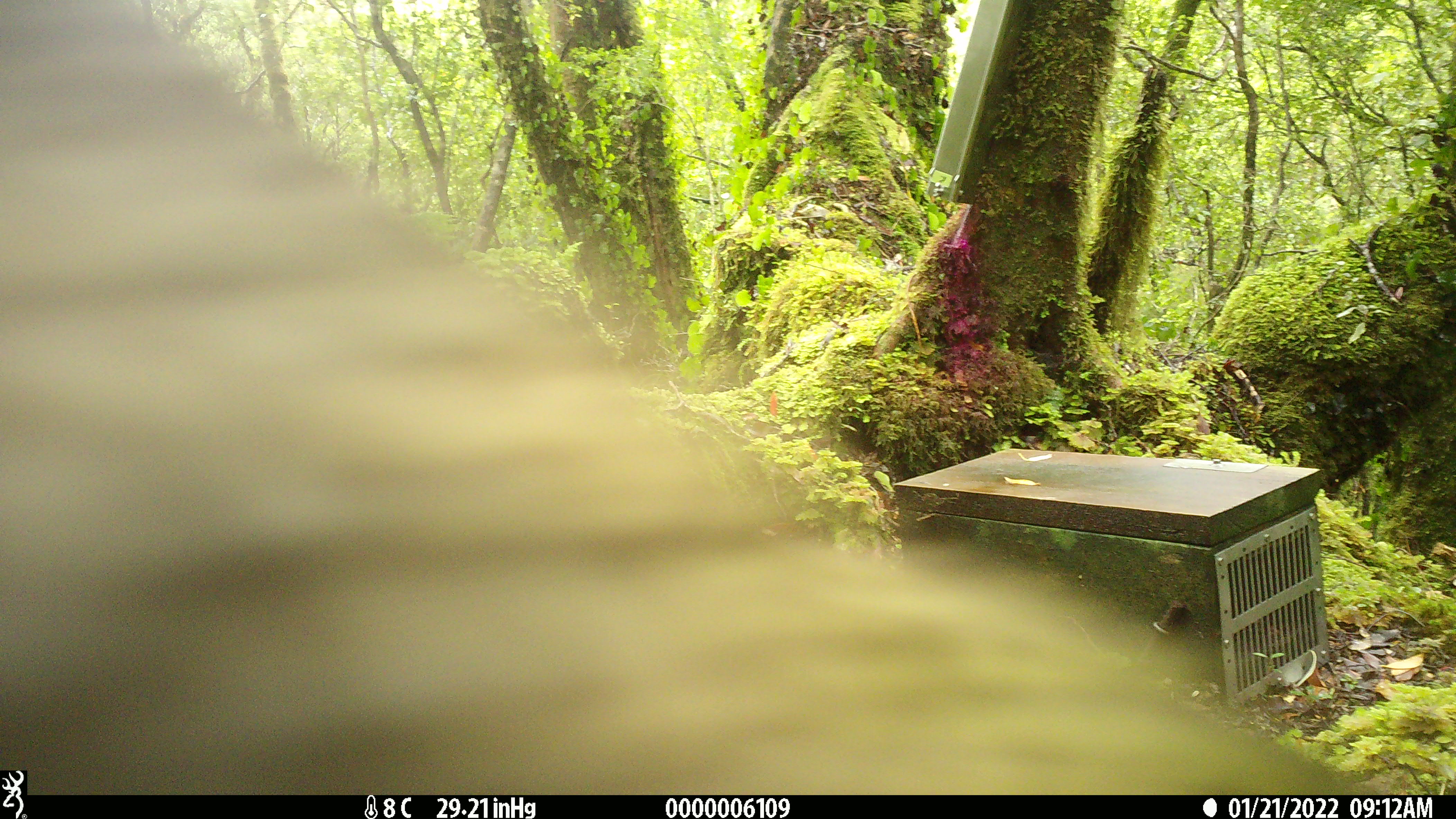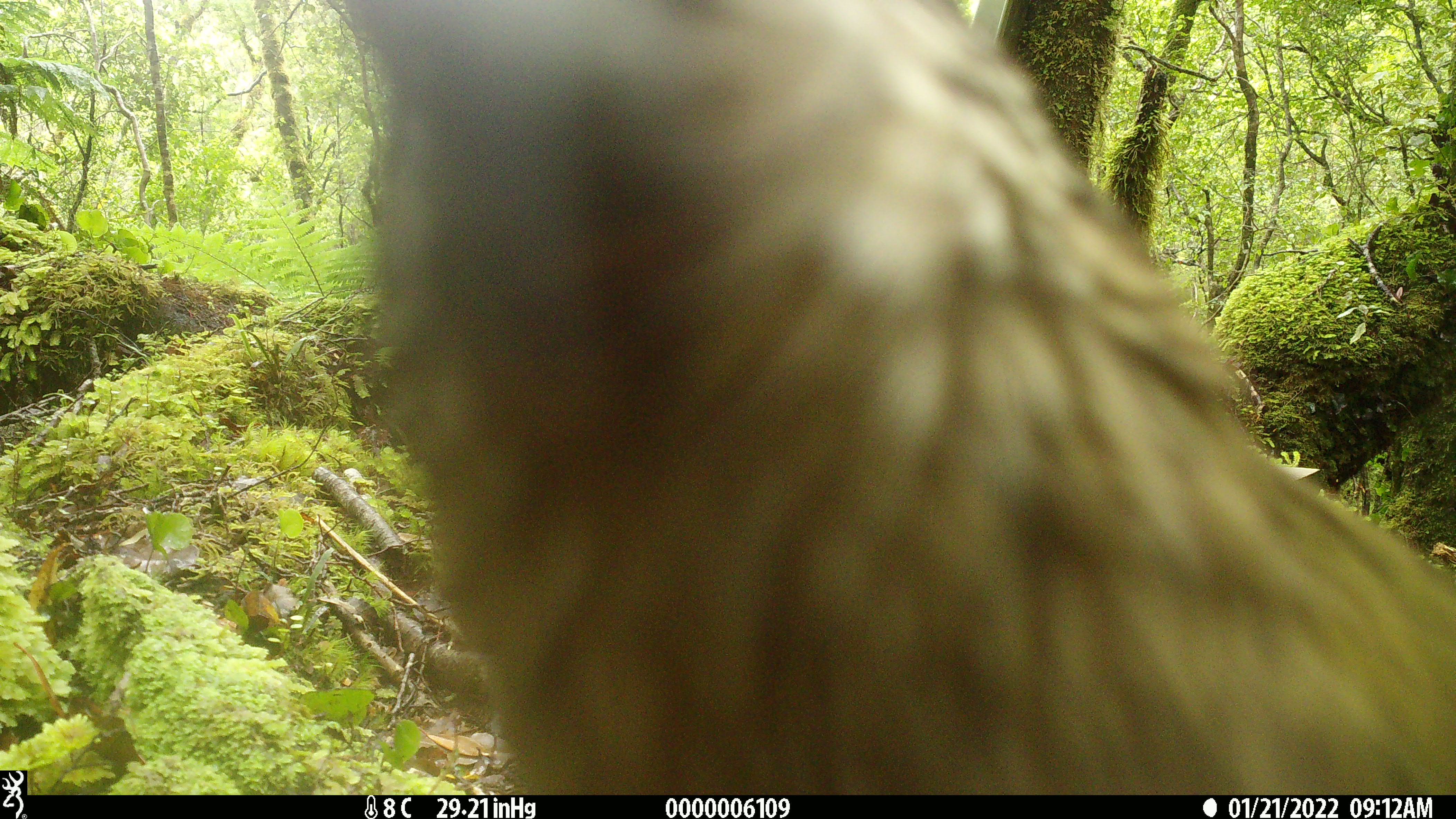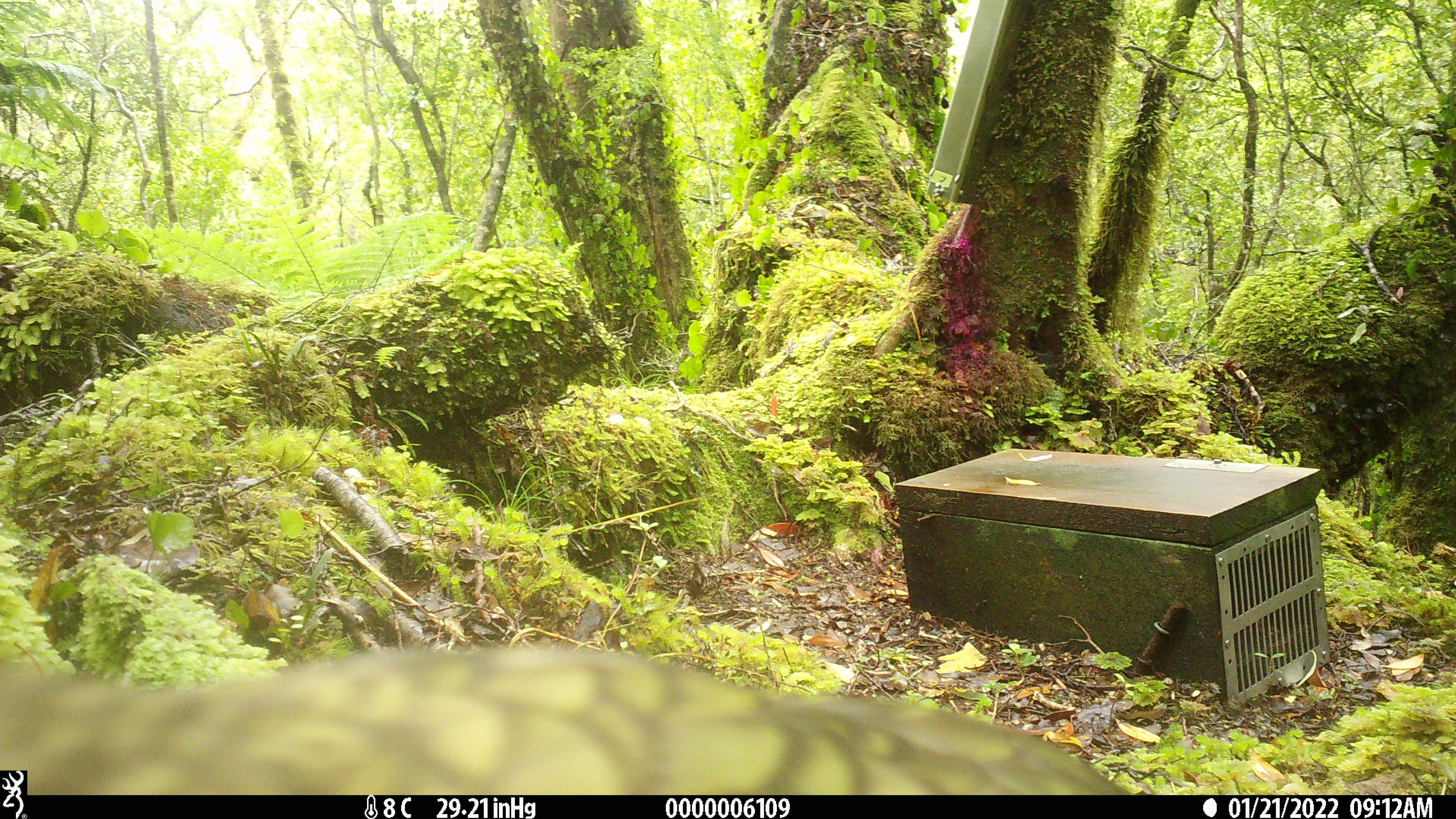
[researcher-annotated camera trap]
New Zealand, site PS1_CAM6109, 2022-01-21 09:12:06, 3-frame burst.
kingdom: Animalia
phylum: Chordata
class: Aves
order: Psittaciformes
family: Strigopidae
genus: Nestor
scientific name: Nestor notabilis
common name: kea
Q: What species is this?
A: Kea (Nestor notabilis).